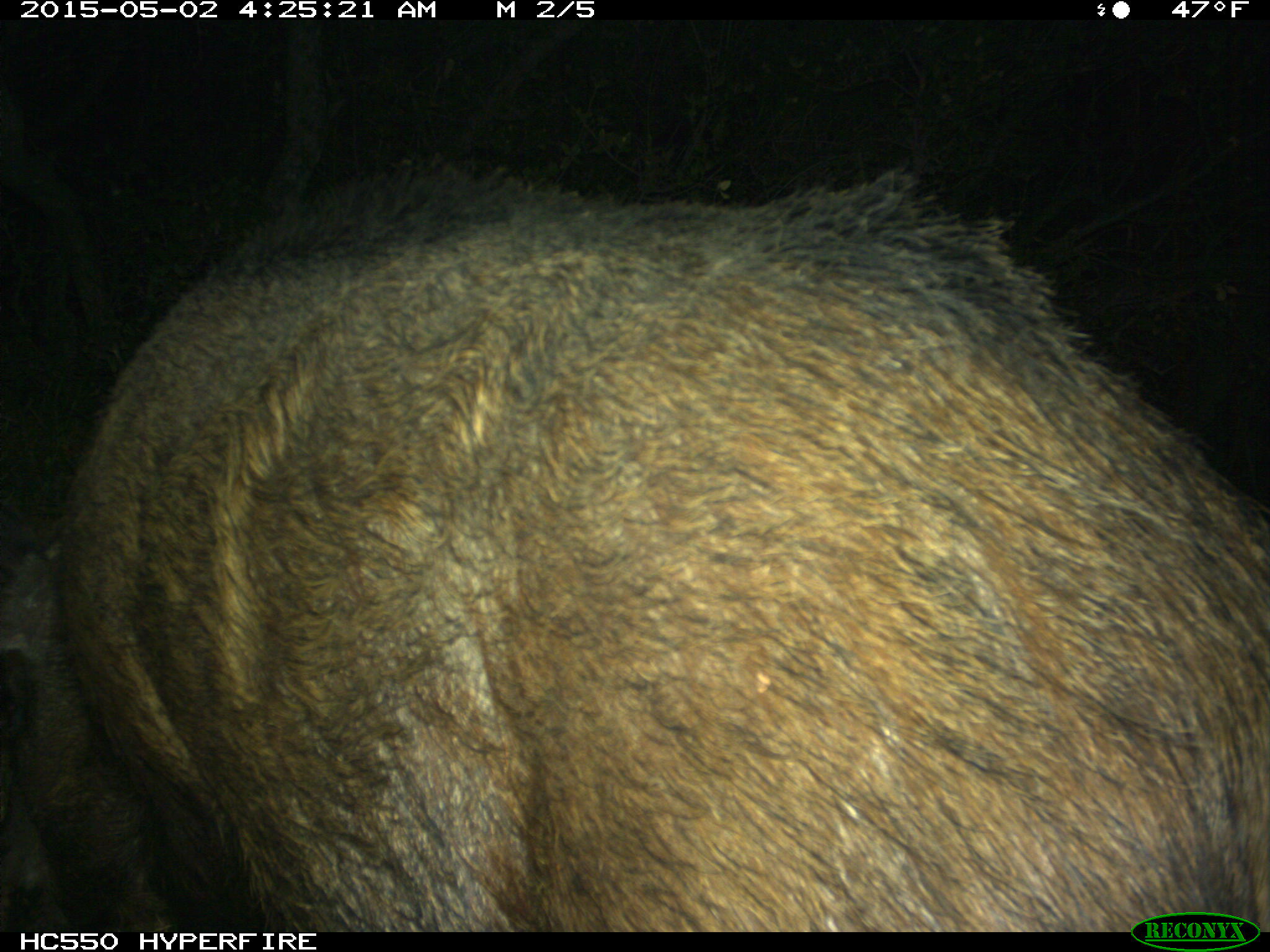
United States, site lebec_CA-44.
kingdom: Animalia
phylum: Chordata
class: Mammalia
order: Artiodactyla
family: Suidae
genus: Sus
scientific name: Sus scrofa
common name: wild boar